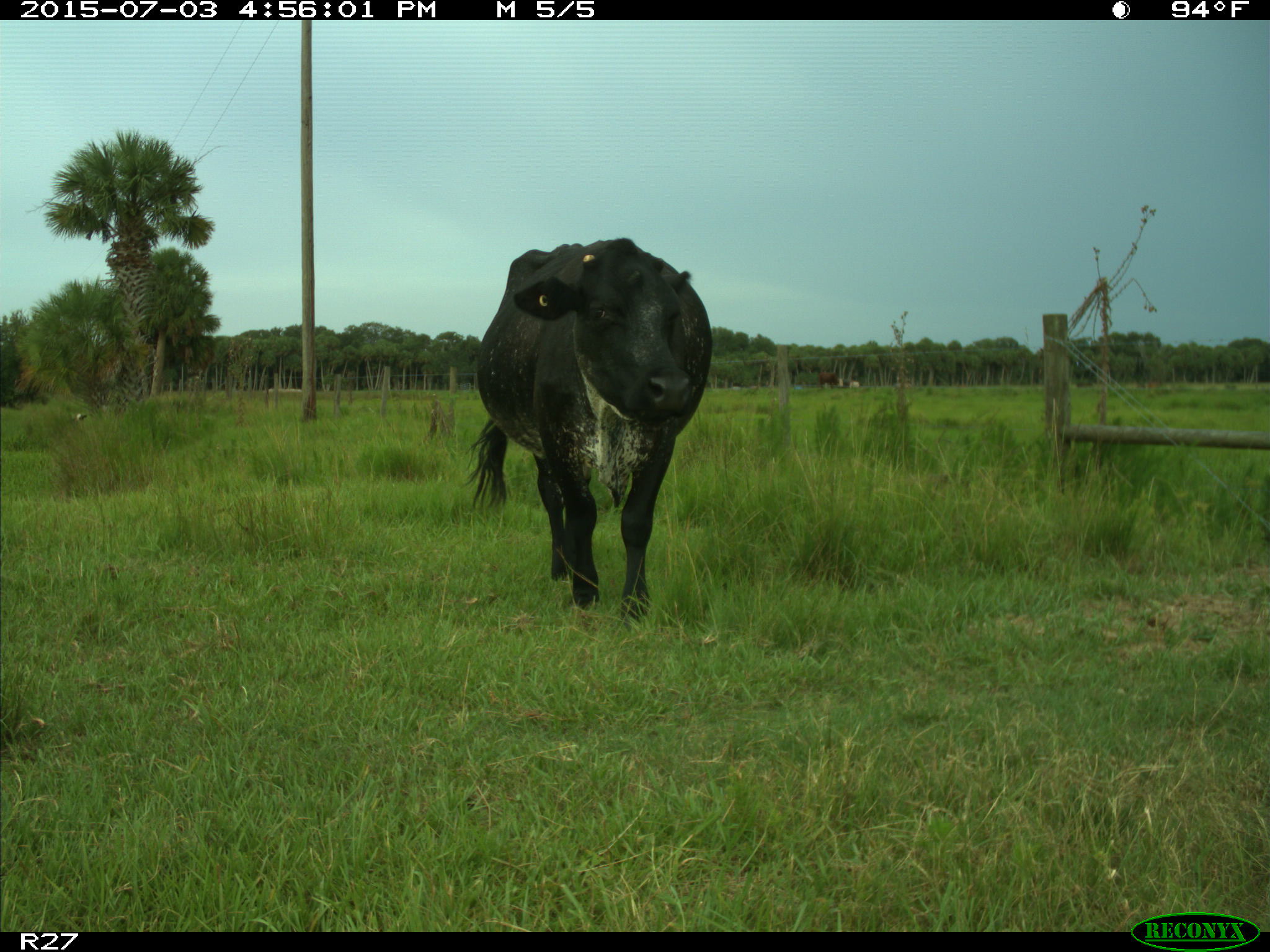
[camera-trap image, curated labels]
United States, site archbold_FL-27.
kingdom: Animalia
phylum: Chordata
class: Mammalia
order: Artiodactyla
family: Bovidae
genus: Bos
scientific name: Bos taurus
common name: domestic cow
Bos taurus (domestic cow).